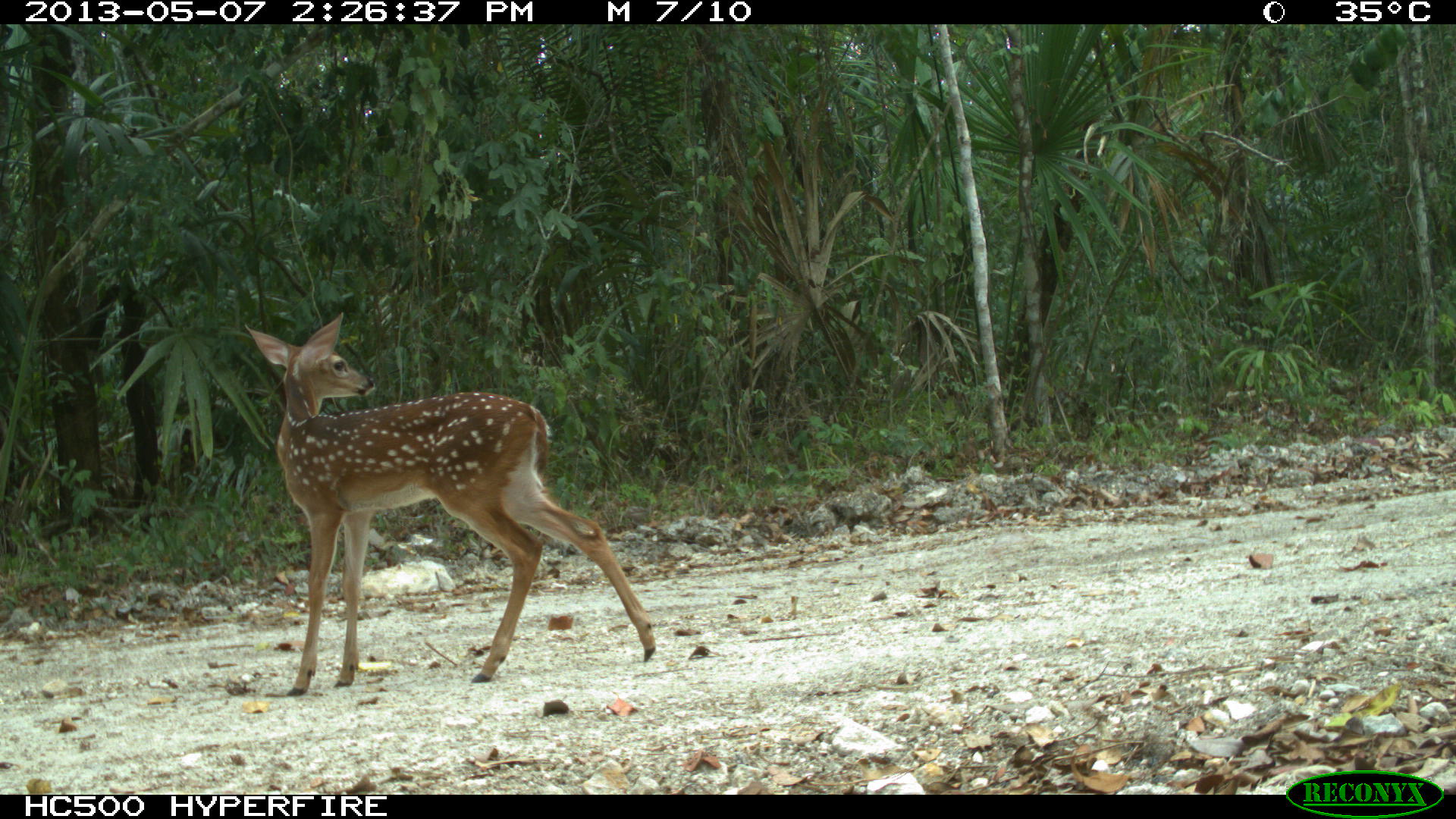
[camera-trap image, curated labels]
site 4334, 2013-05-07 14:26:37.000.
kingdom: Animalia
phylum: Chordata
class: Mammalia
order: Artiodactyla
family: Cervidae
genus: Odocoileus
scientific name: Odocoileus virginianus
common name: white-tailed deer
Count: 3.